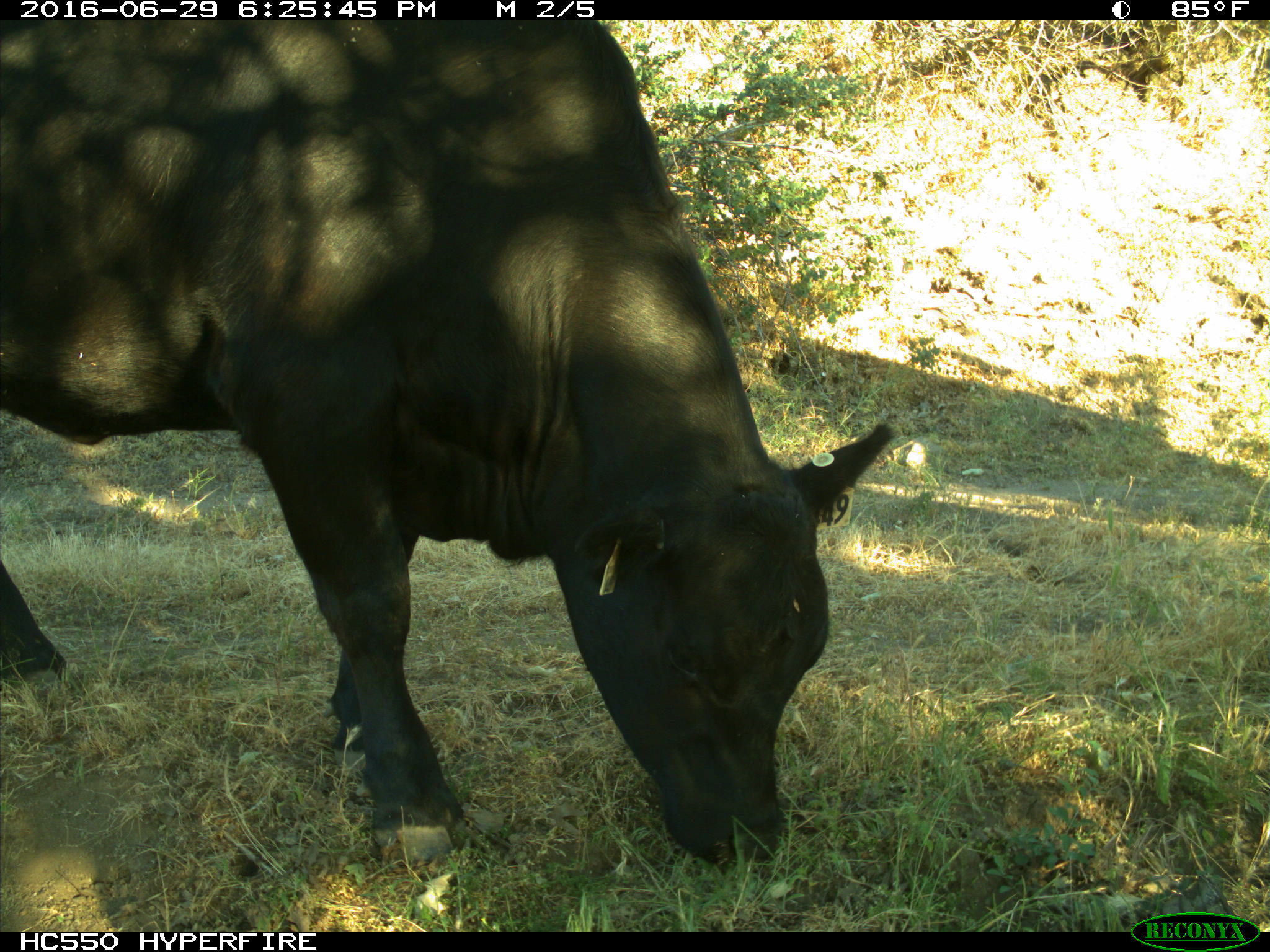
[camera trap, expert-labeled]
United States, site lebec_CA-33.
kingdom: Animalia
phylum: Chordata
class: Mammalia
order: Artiodactyla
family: Bovidae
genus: Bos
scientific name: Bos taurus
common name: domestic cow